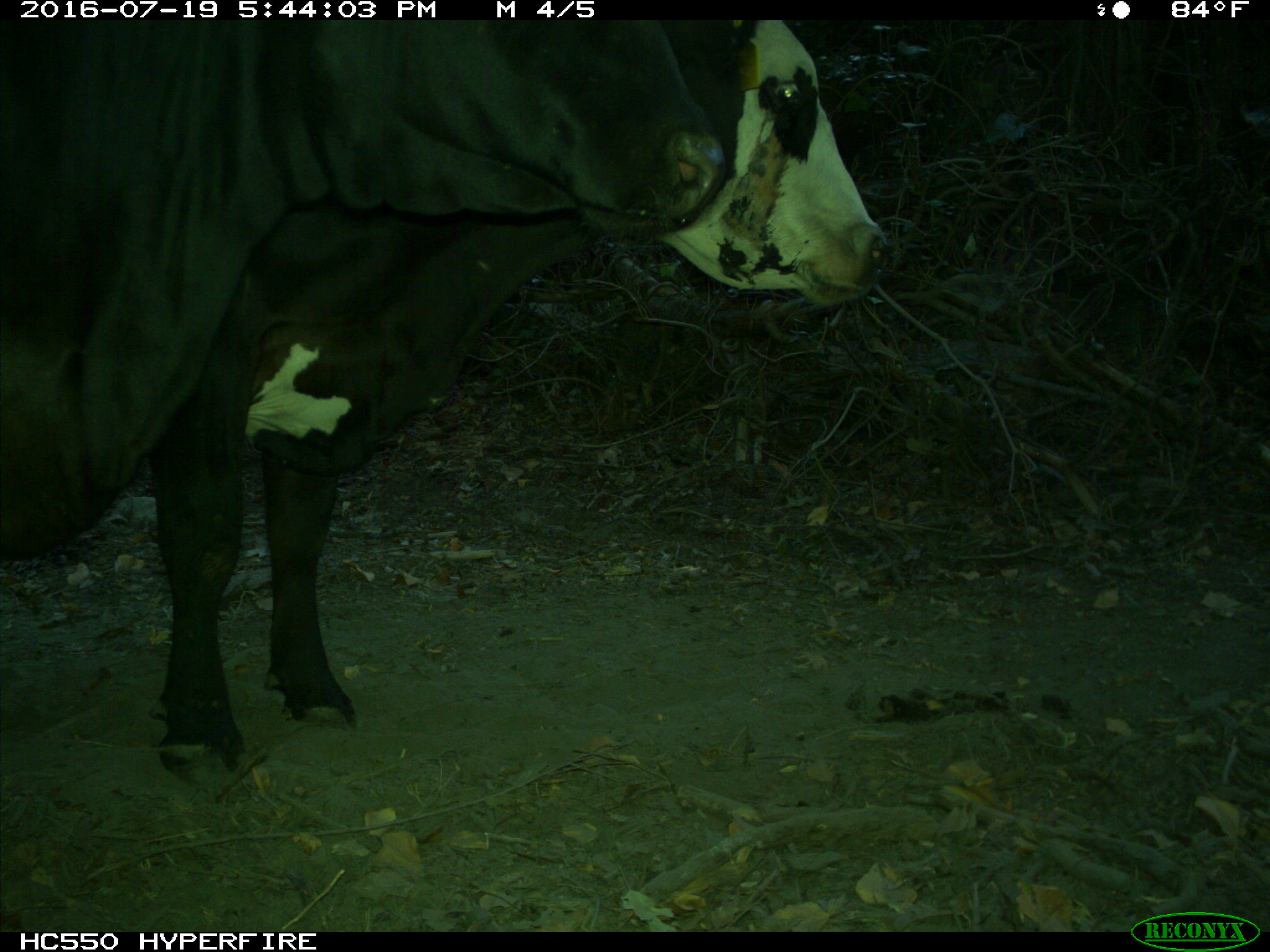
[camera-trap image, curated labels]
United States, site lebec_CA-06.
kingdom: Animalia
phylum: Chordata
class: Mammalia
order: Artiodactyla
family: Bovidae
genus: Bos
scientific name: Bos taurus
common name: domestic cow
Bos taurus (domestic cow).